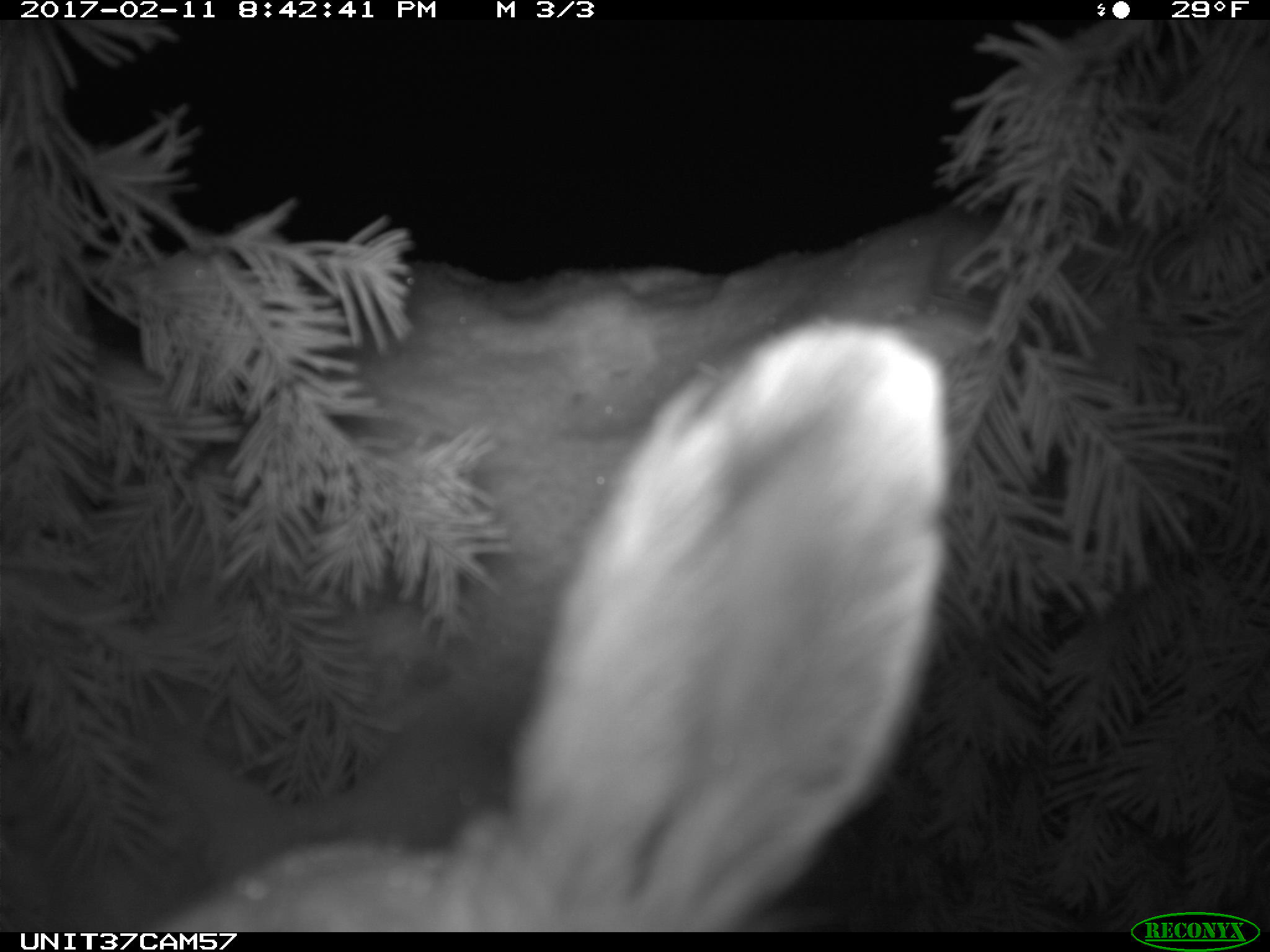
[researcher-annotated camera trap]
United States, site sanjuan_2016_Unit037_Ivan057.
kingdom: Animalia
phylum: Chordata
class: Mammalia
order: Lagomorpha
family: Leporidae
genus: Lepus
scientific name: Lepus americanus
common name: snowshoe hare